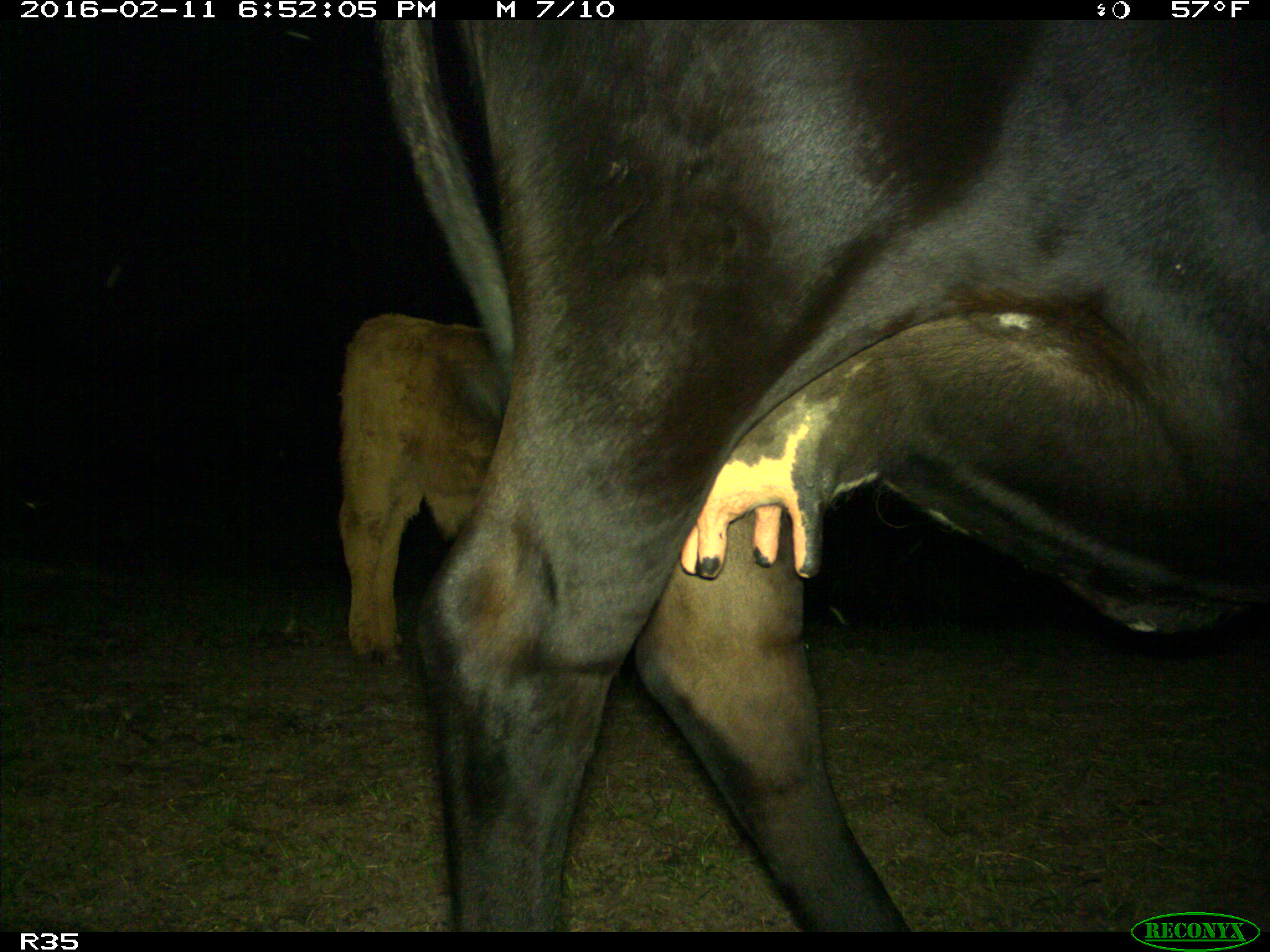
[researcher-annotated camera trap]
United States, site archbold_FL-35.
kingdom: Animalia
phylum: Chordata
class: Mammalia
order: Artiodactyla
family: Bovidae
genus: Bos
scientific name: Bos taurus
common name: domestic cow